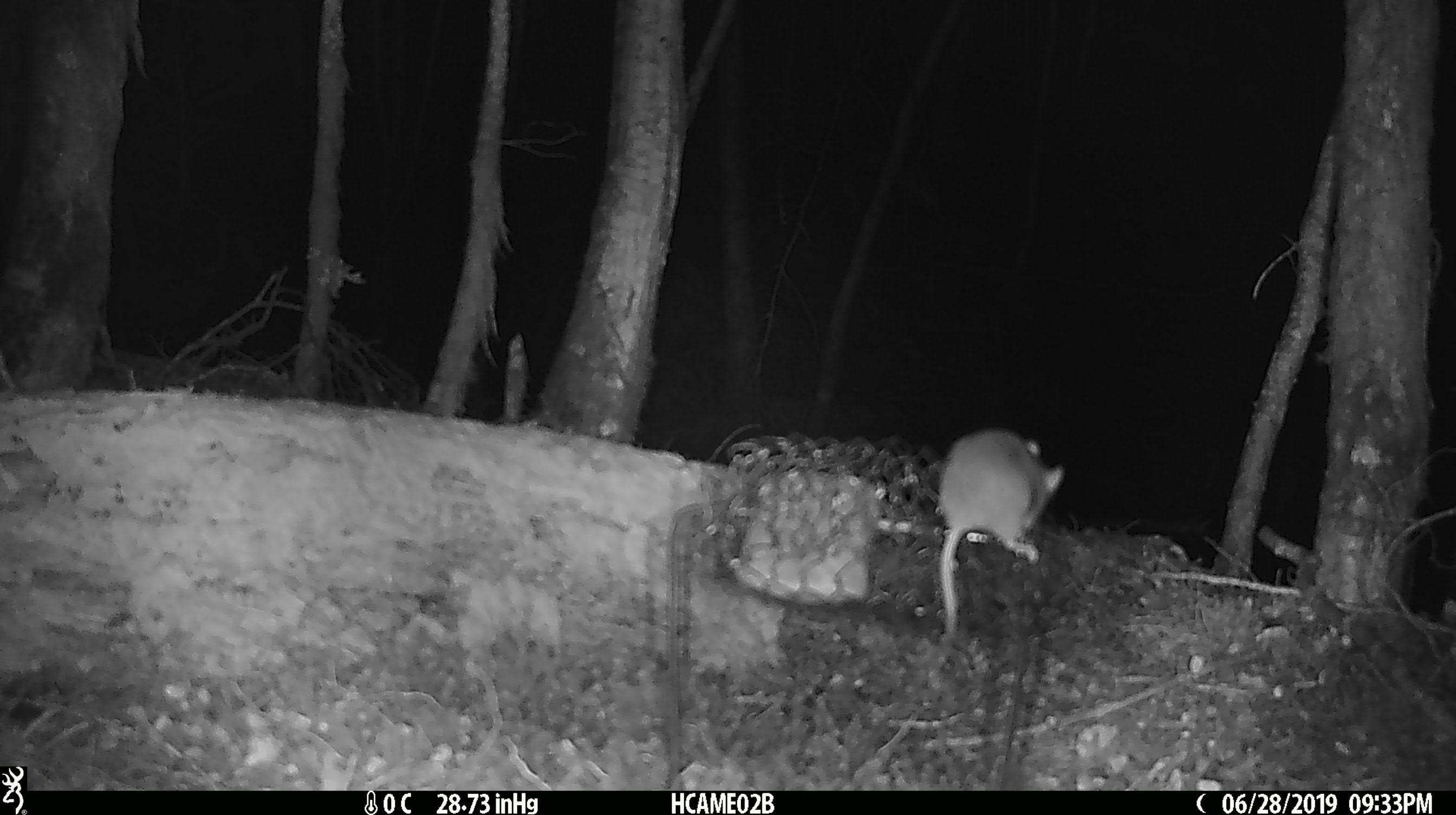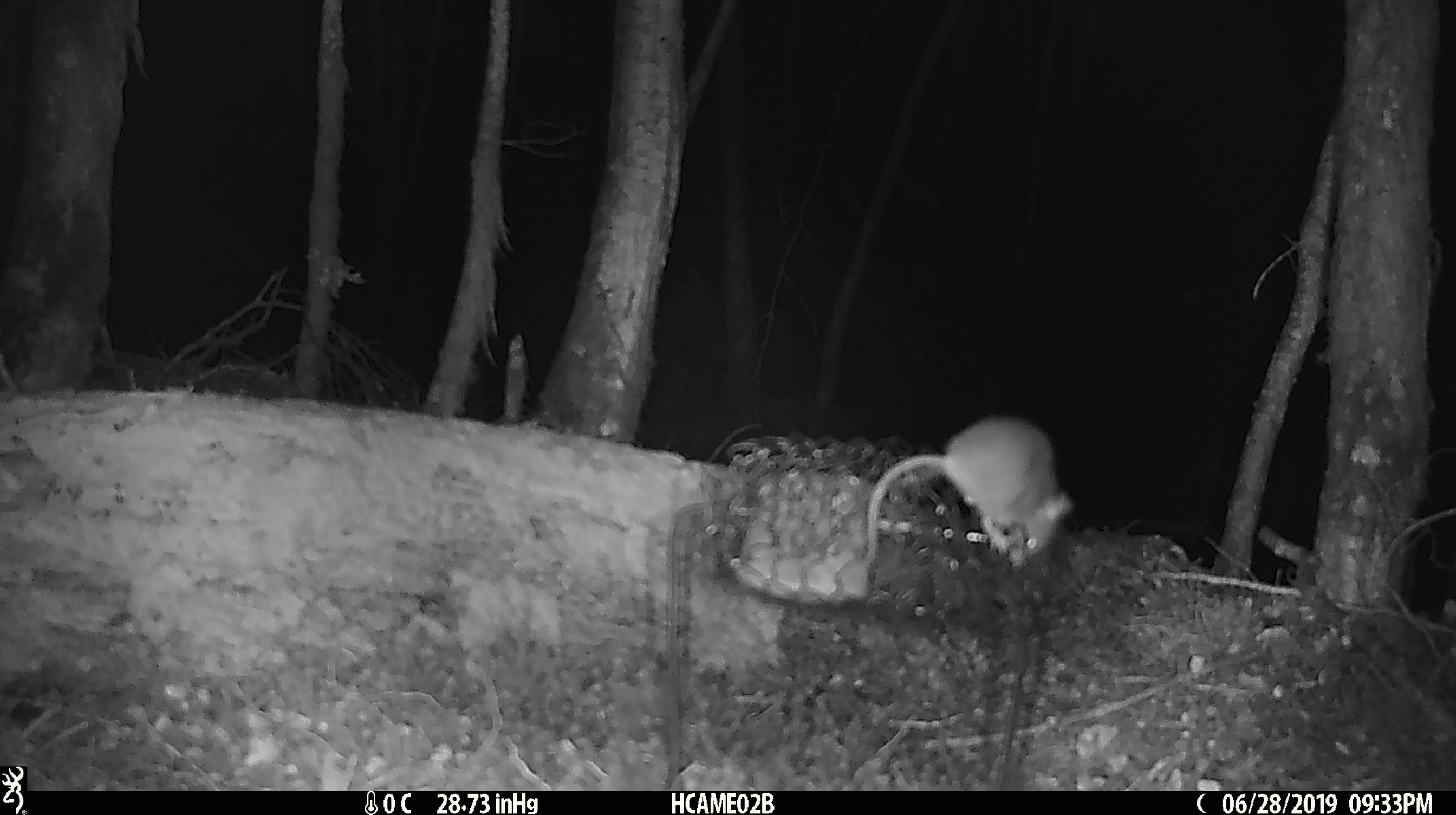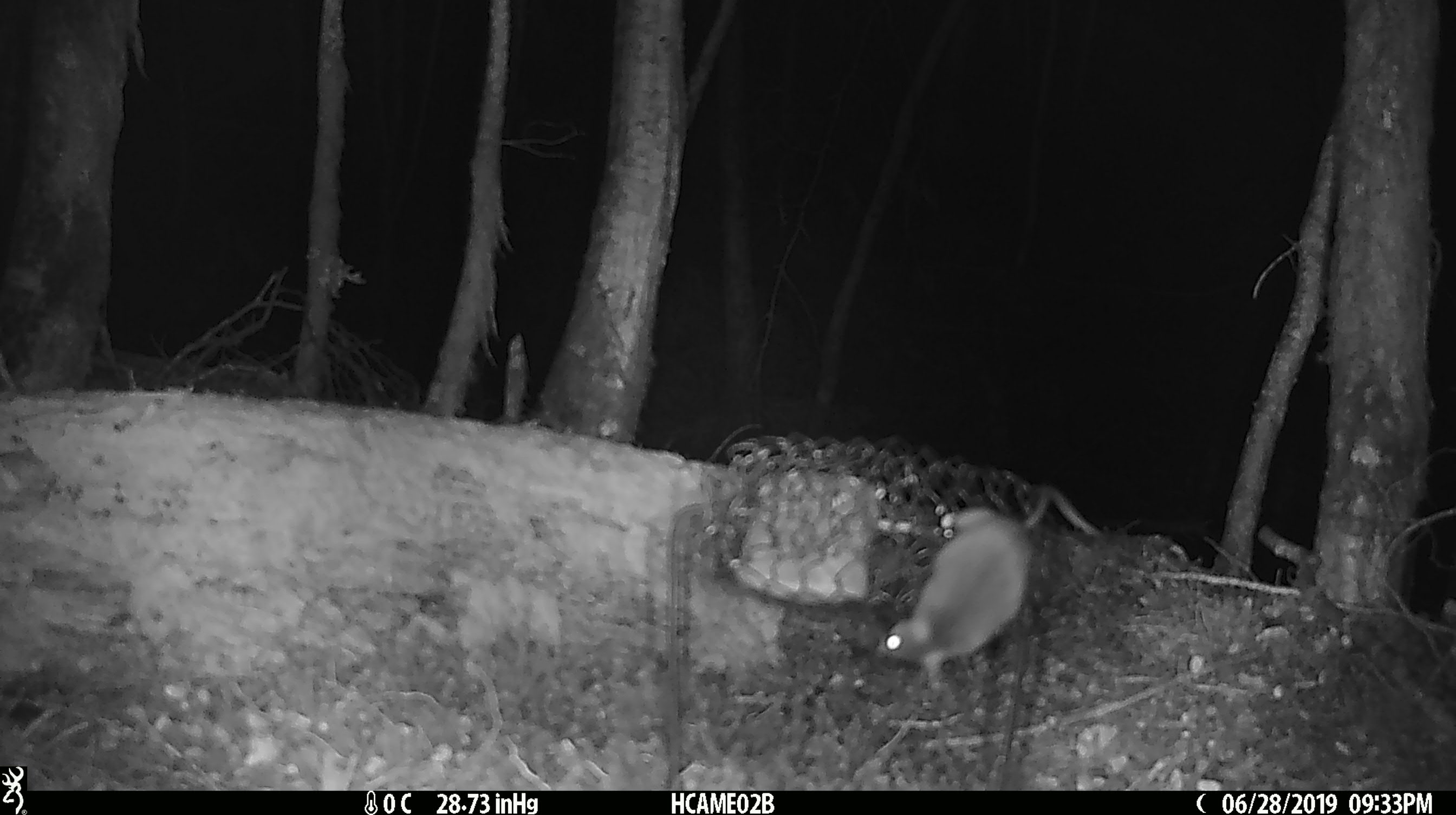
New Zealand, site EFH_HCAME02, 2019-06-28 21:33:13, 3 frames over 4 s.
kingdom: Animalia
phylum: Chordata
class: Mammalia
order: Rodentia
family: Muridae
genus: Mus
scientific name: Mus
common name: mouse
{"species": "mouse (Mus)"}